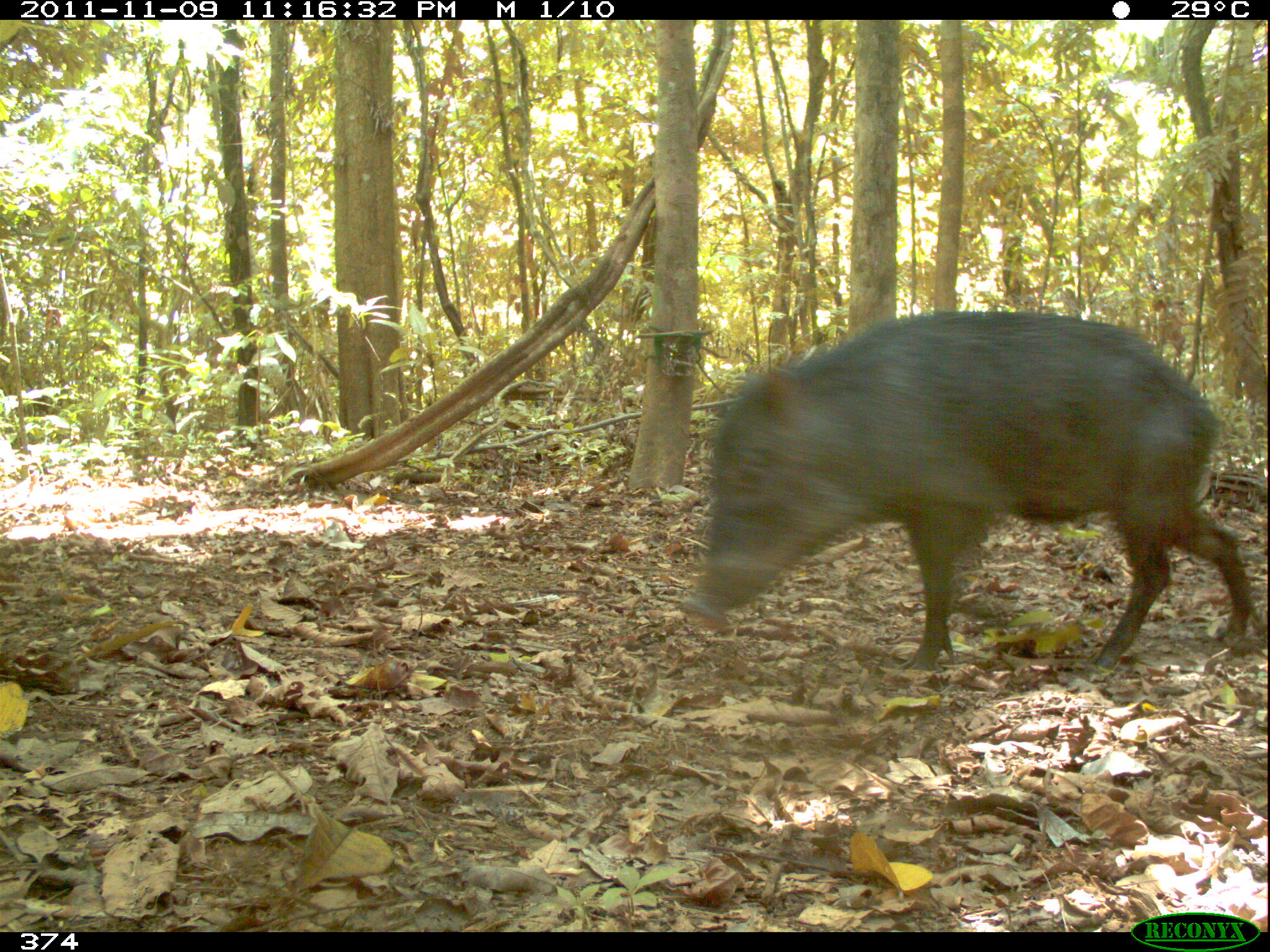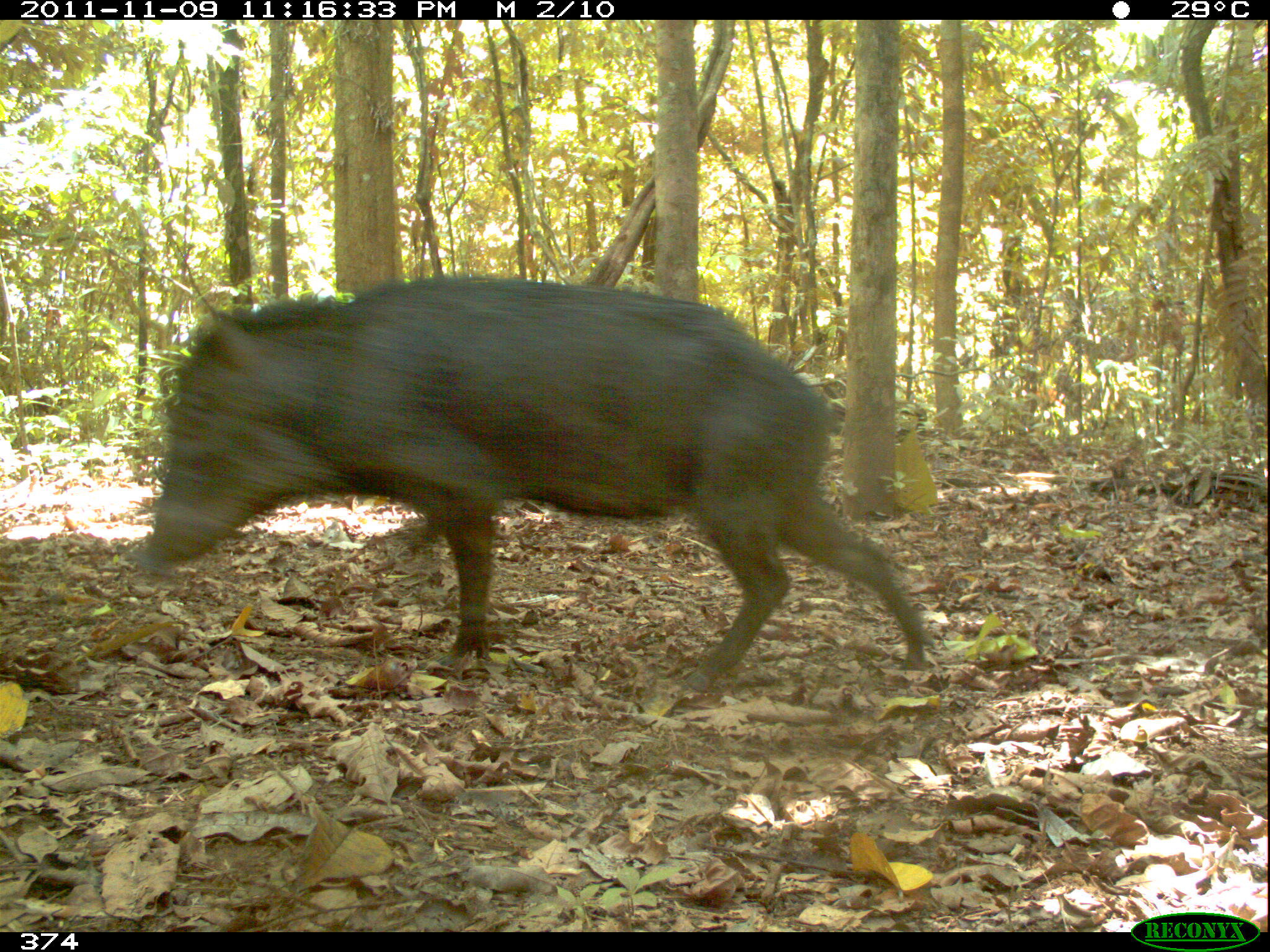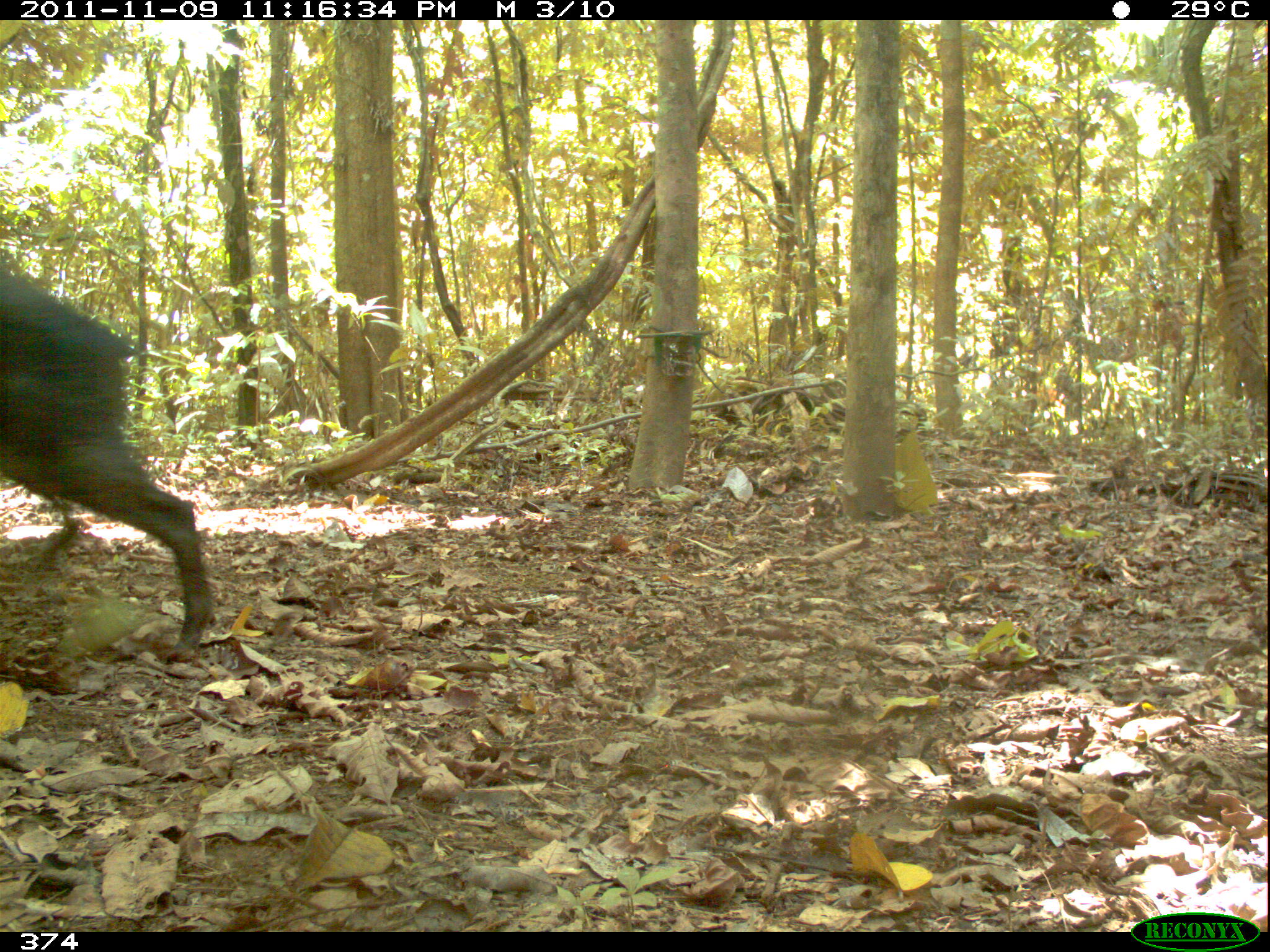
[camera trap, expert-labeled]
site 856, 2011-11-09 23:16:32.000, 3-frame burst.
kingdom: Animalia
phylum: Chordata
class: Mammalia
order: Artiodactyla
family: Tayassuidae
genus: Tayassu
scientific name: Tayassu pecari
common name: white-lipped peccary